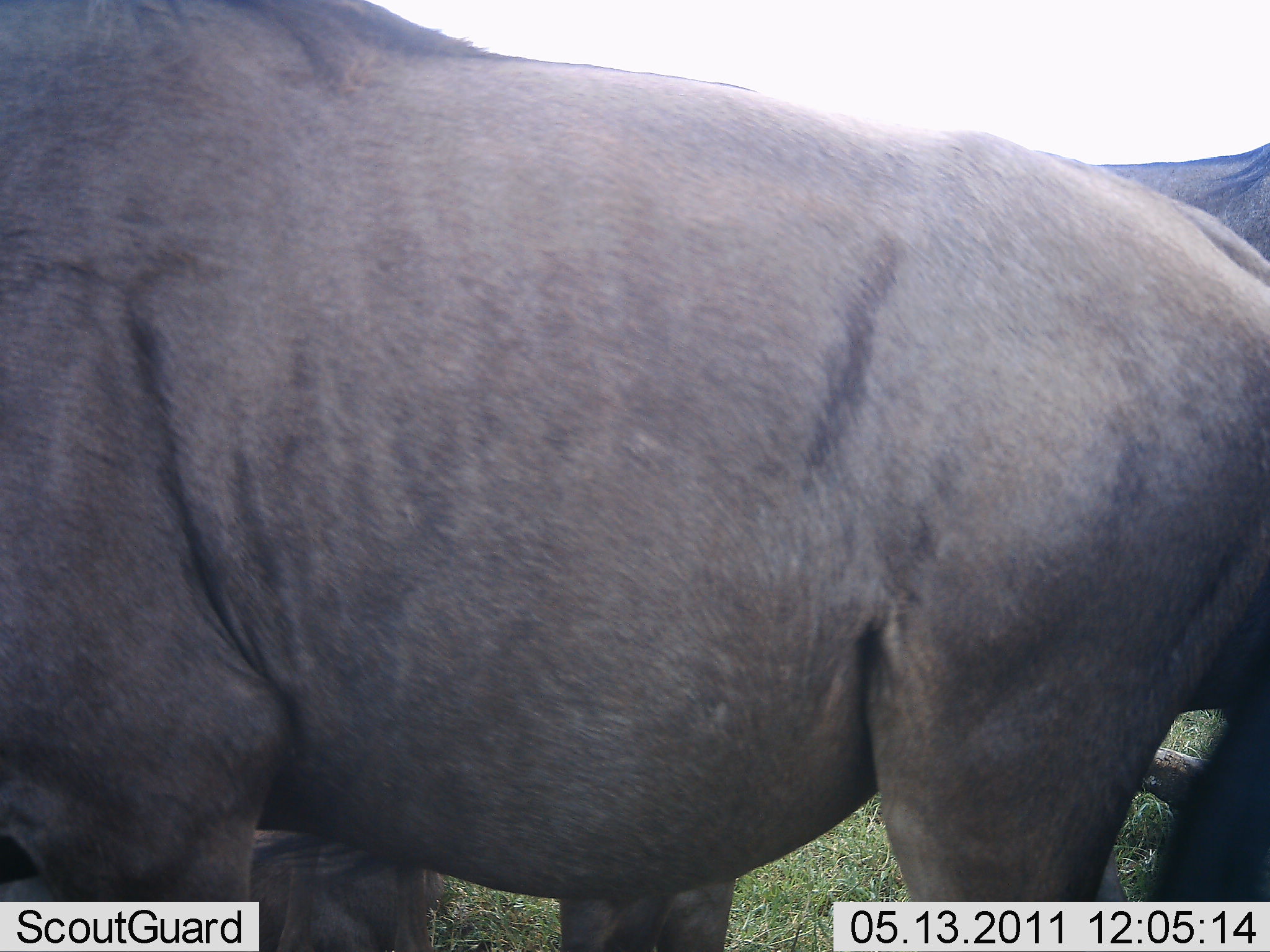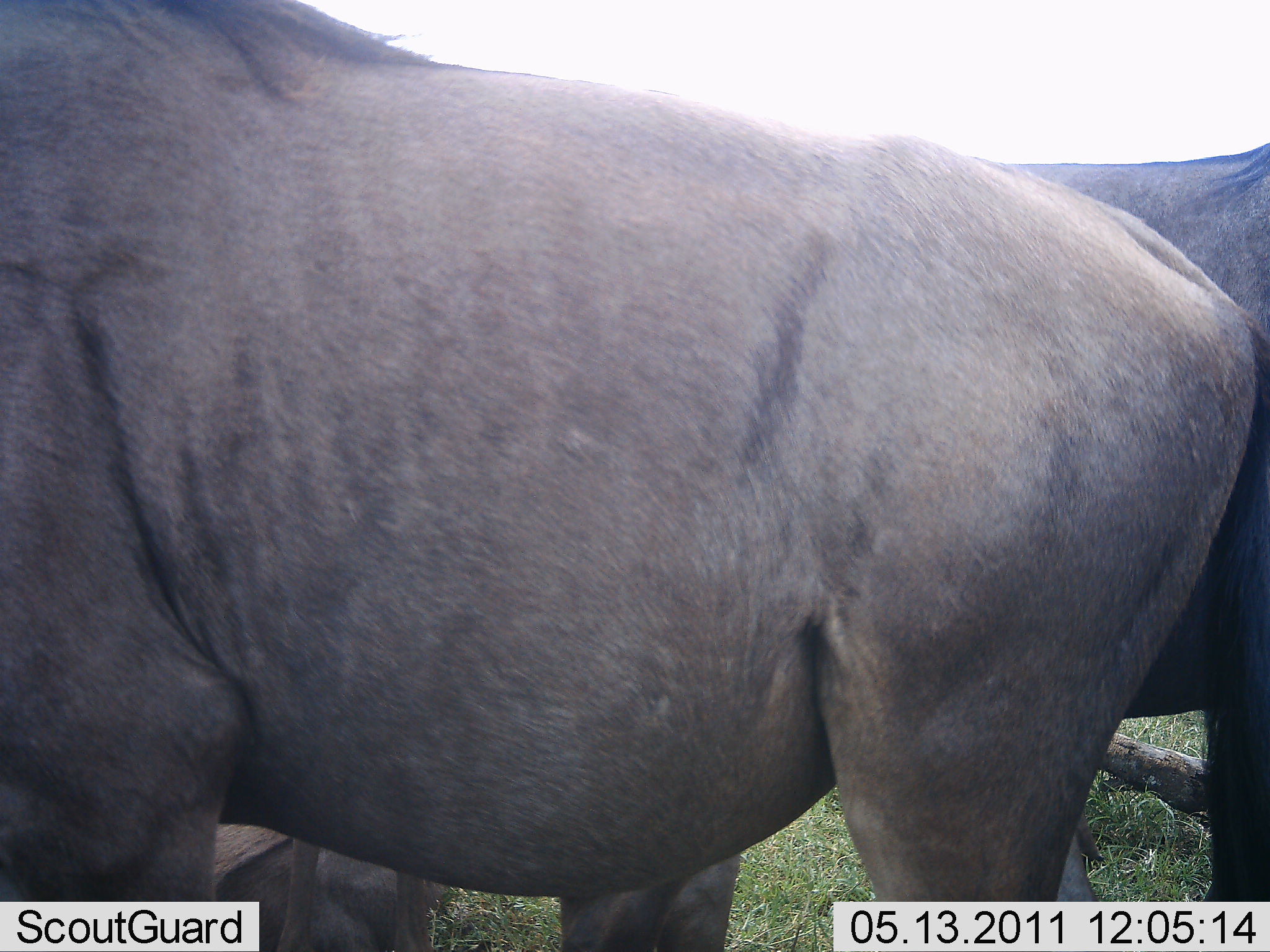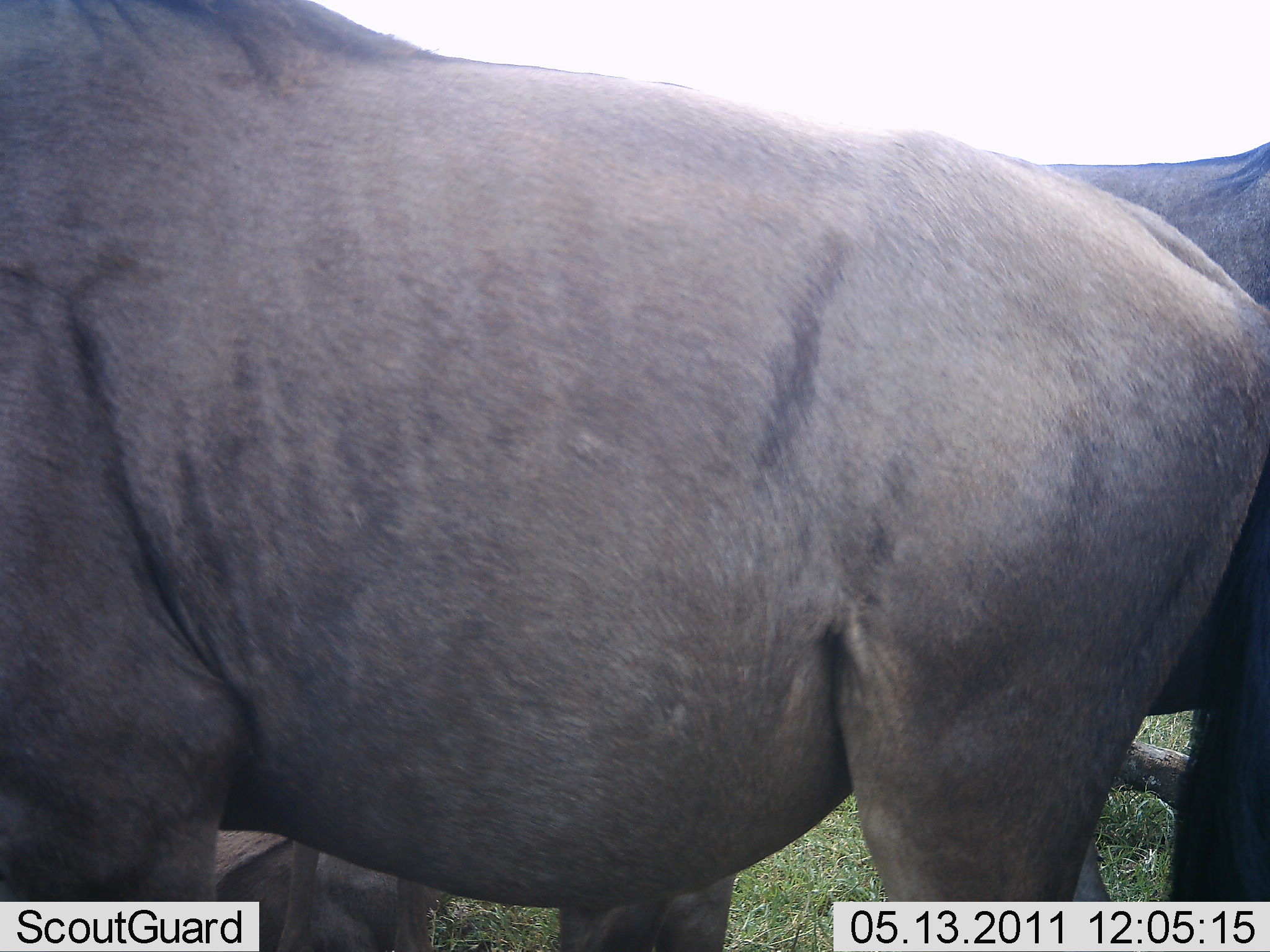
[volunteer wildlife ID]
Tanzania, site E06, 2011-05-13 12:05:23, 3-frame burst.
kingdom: Animalia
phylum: Chordata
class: Mammalia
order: Artiodactyla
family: Bovidae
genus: Connochaetes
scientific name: Connochaetes taurinus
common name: blue wildebeest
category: wildebeest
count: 2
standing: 100%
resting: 7%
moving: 0%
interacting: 0%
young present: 0%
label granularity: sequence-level